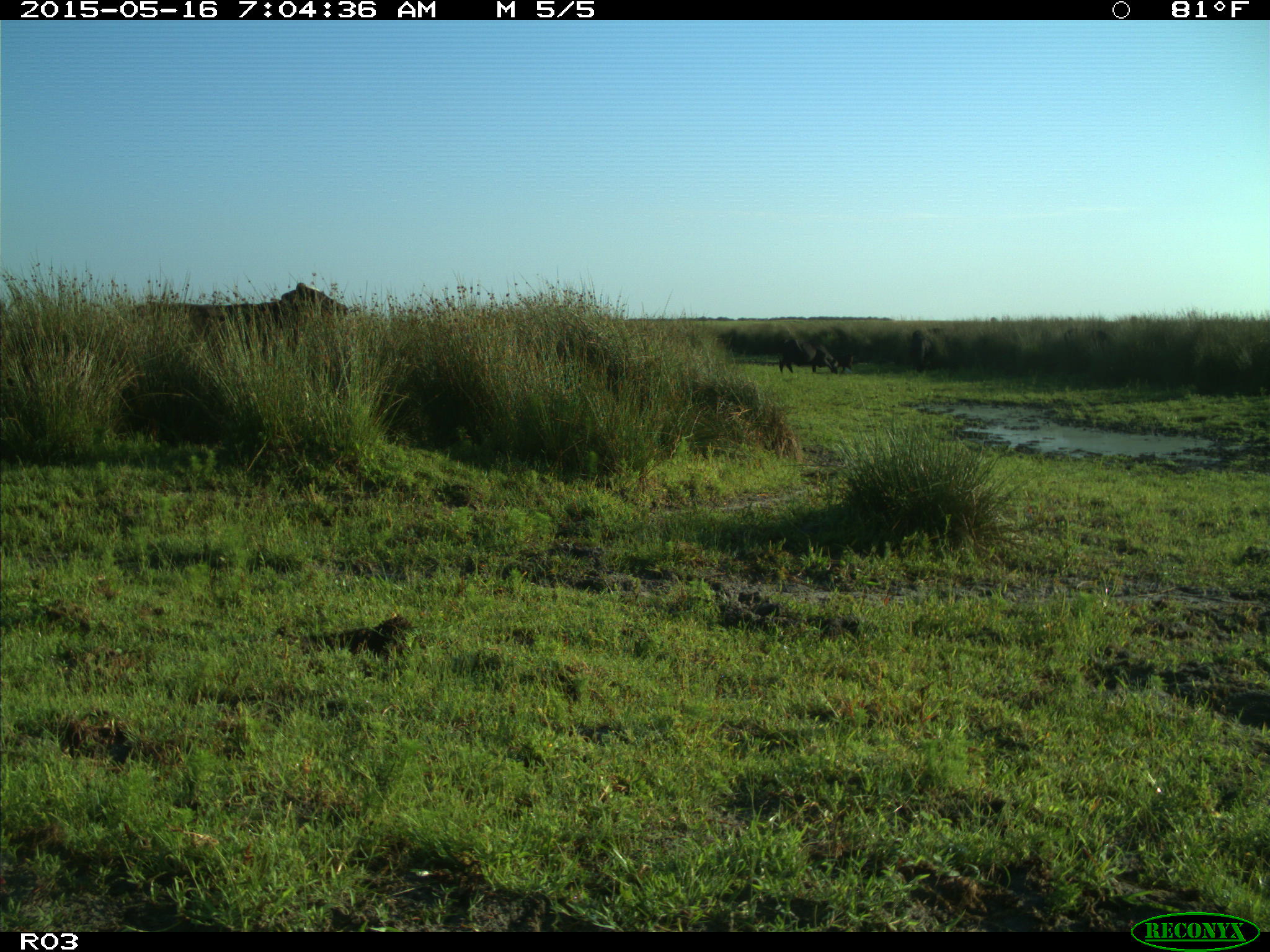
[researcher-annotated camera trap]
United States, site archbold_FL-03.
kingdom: Animalia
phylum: Chordata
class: Mammalia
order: Artiodactyla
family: Bovidae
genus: Bos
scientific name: Bos taurus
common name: domestic cow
Bos taurus (domestic cow).